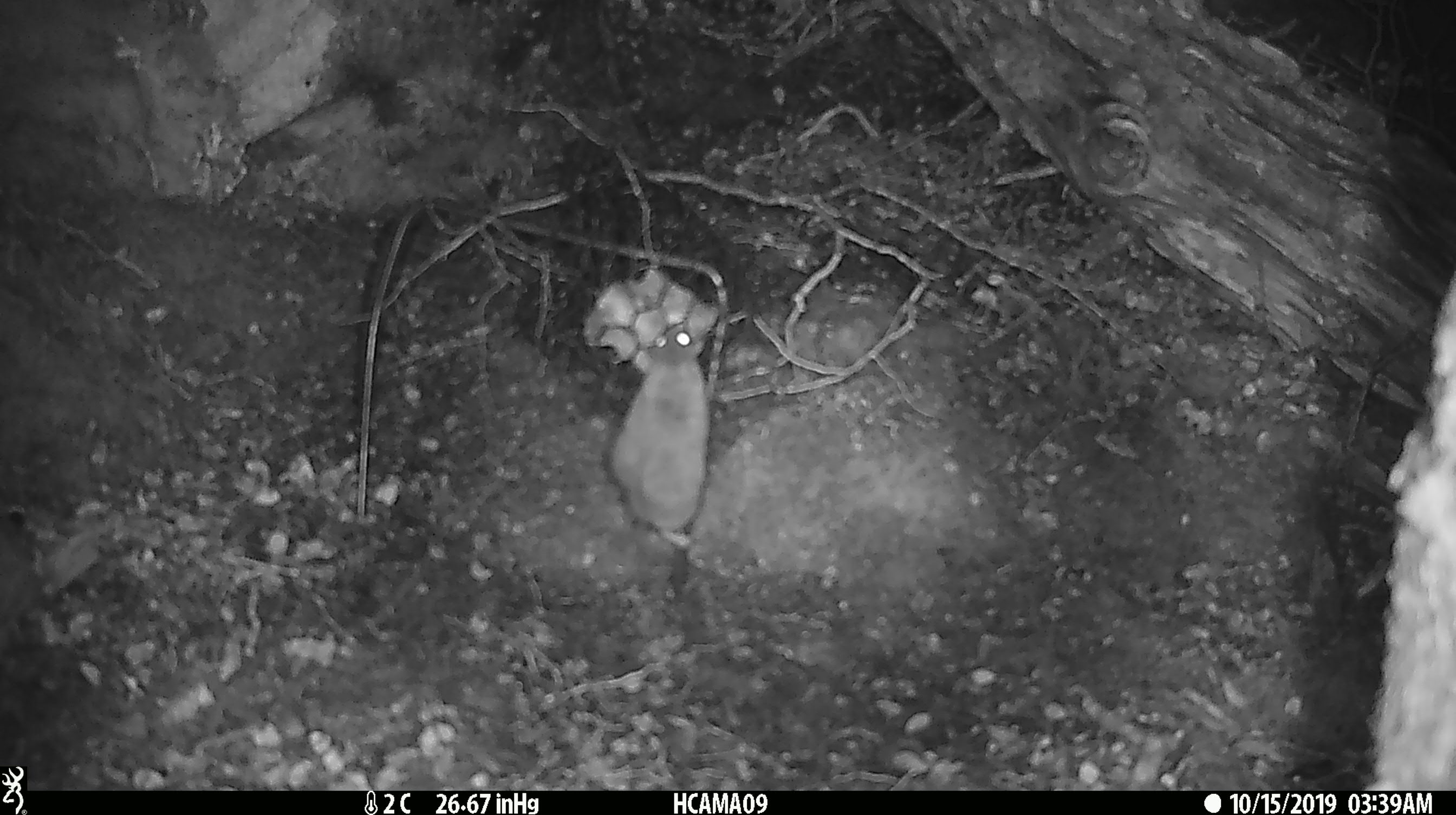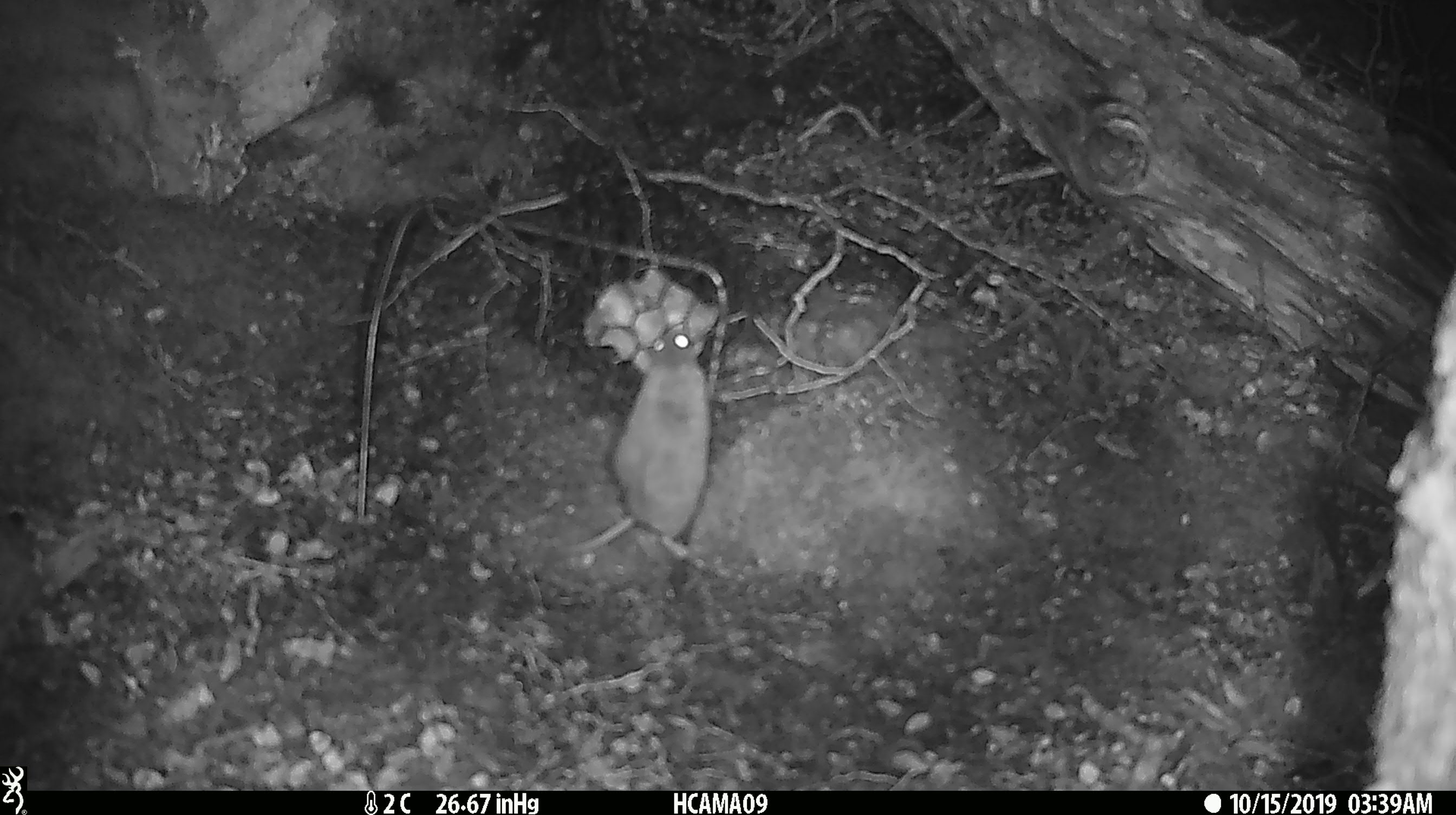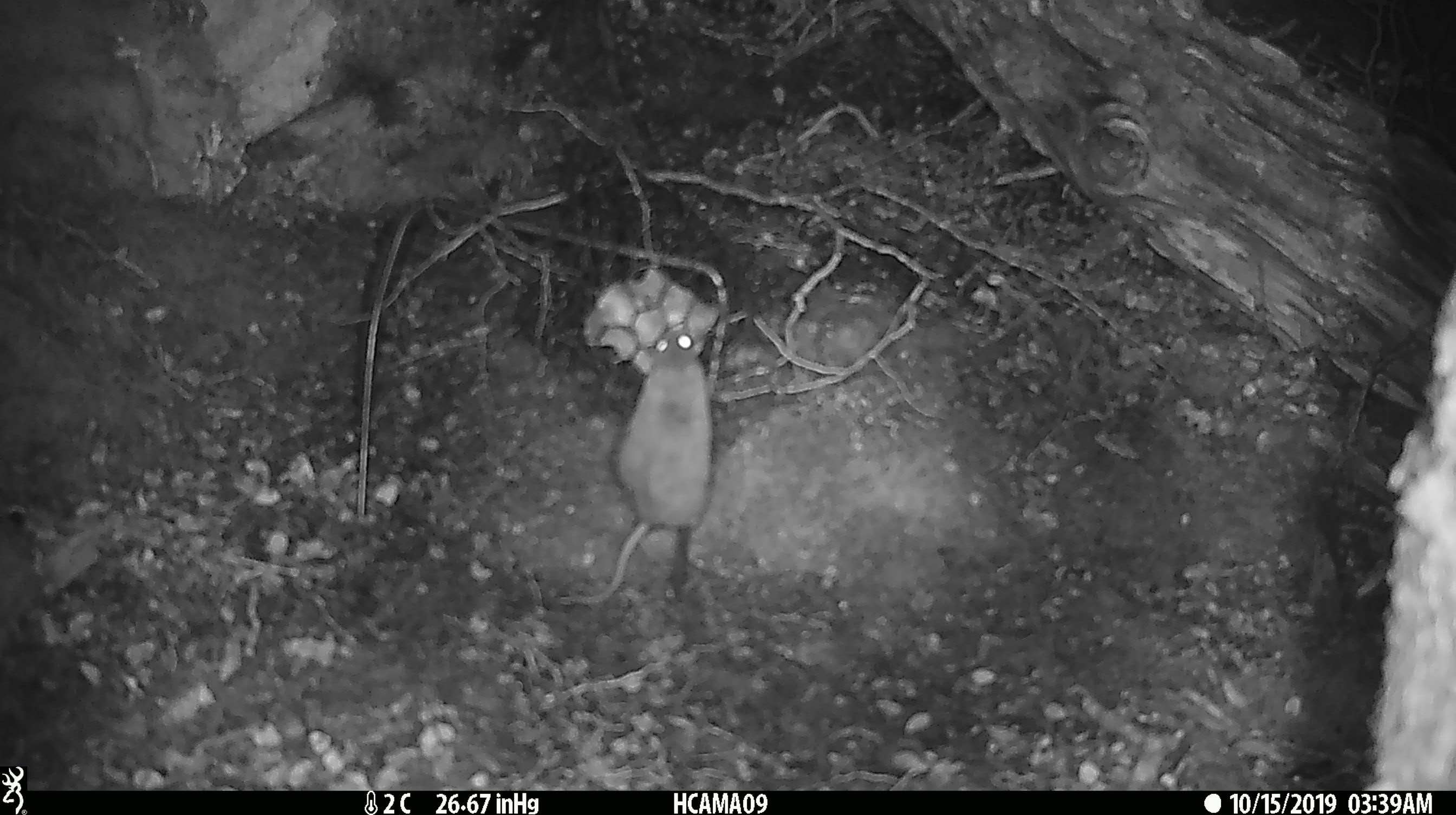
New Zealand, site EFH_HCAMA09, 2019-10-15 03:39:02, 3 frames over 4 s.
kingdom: Animalia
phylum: Chordata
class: Mammalia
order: Rodentia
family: Muridae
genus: Mus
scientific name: Mus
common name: mouse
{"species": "mouse (Mus)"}